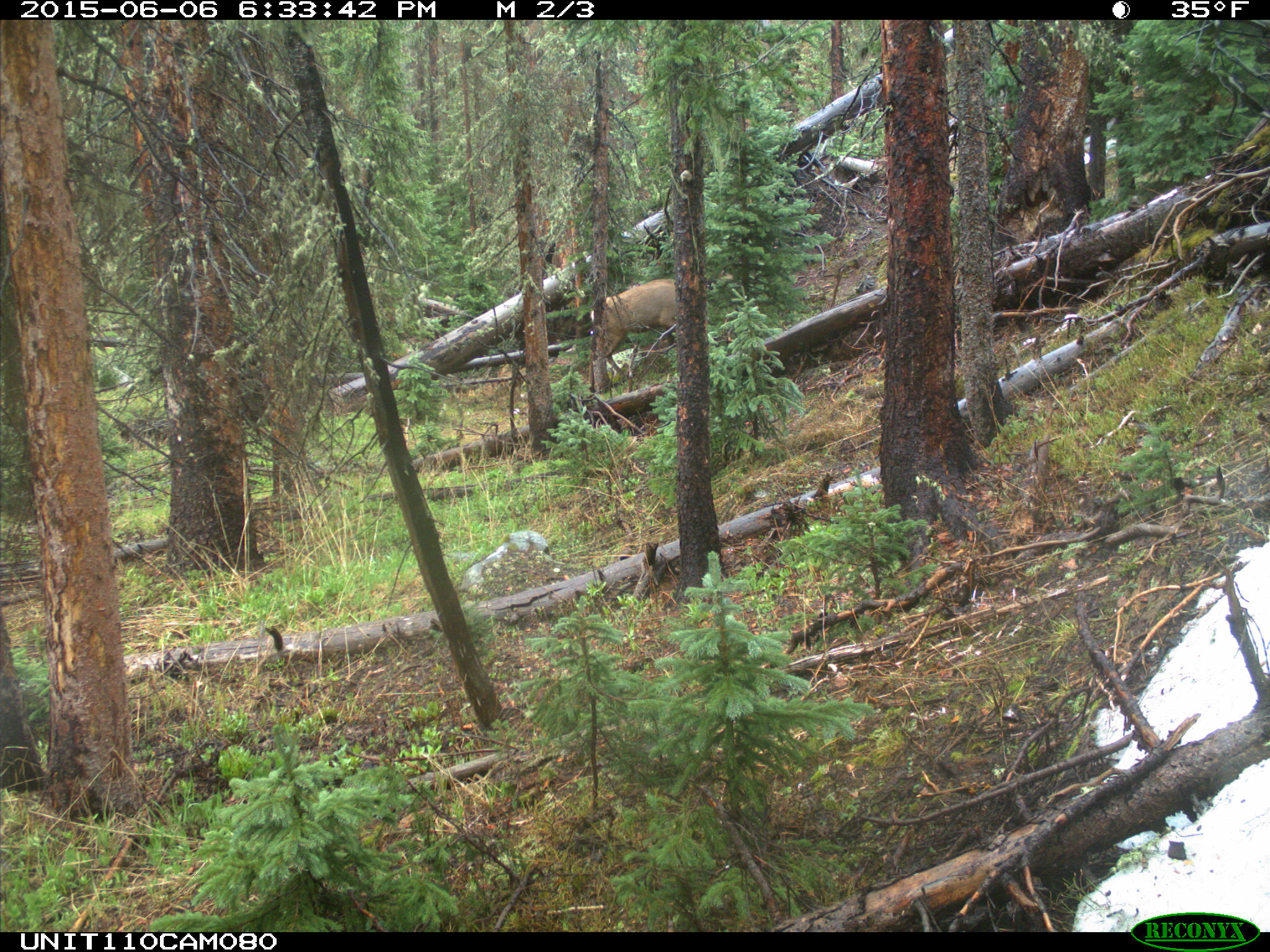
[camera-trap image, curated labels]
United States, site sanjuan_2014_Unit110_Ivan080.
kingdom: Animalia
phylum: Chordata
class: Mammalia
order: Artiodactyla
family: Cervidae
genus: Cervus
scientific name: Cervus elaphus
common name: red deer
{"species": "Cervus elaphus (red deer)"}